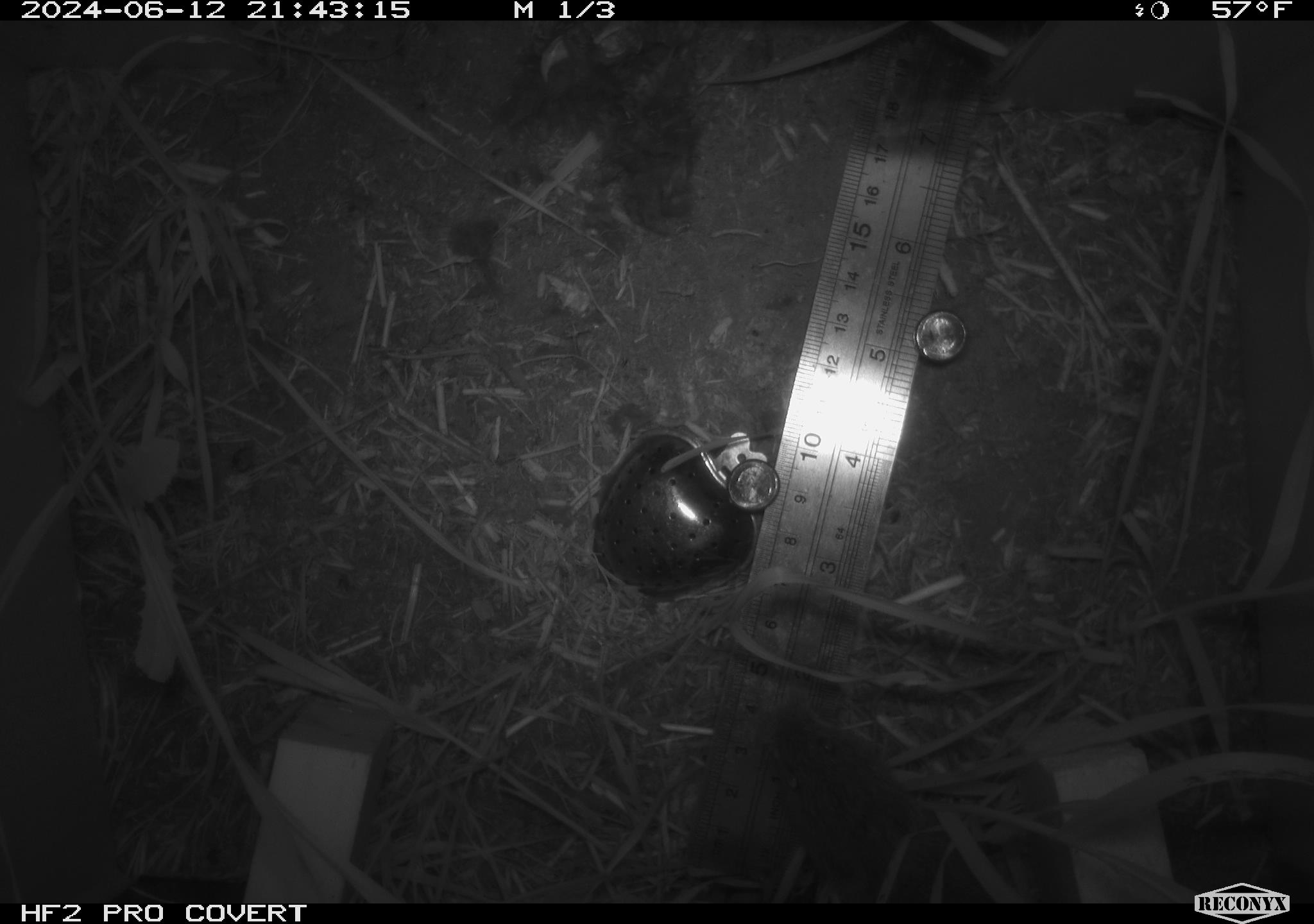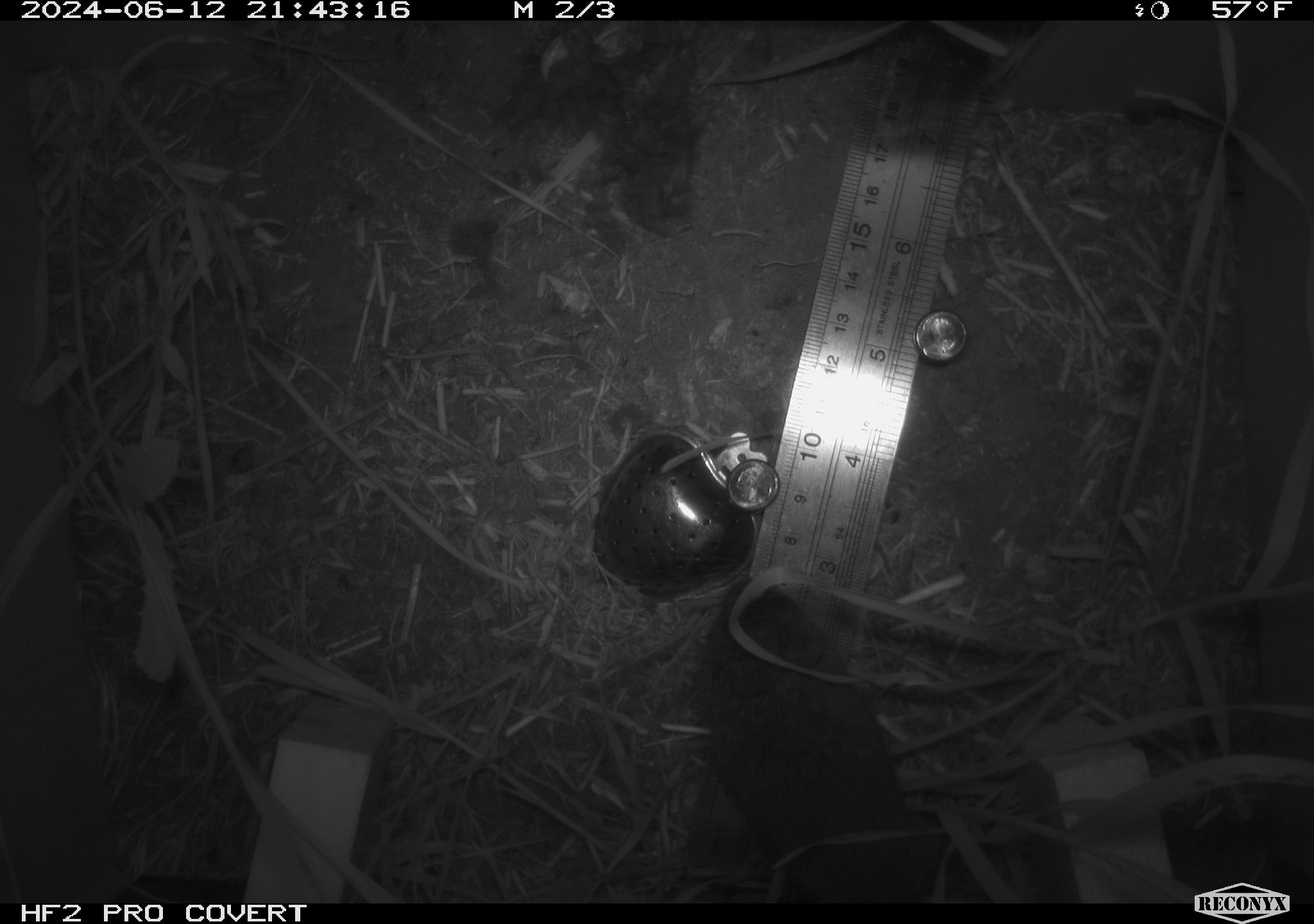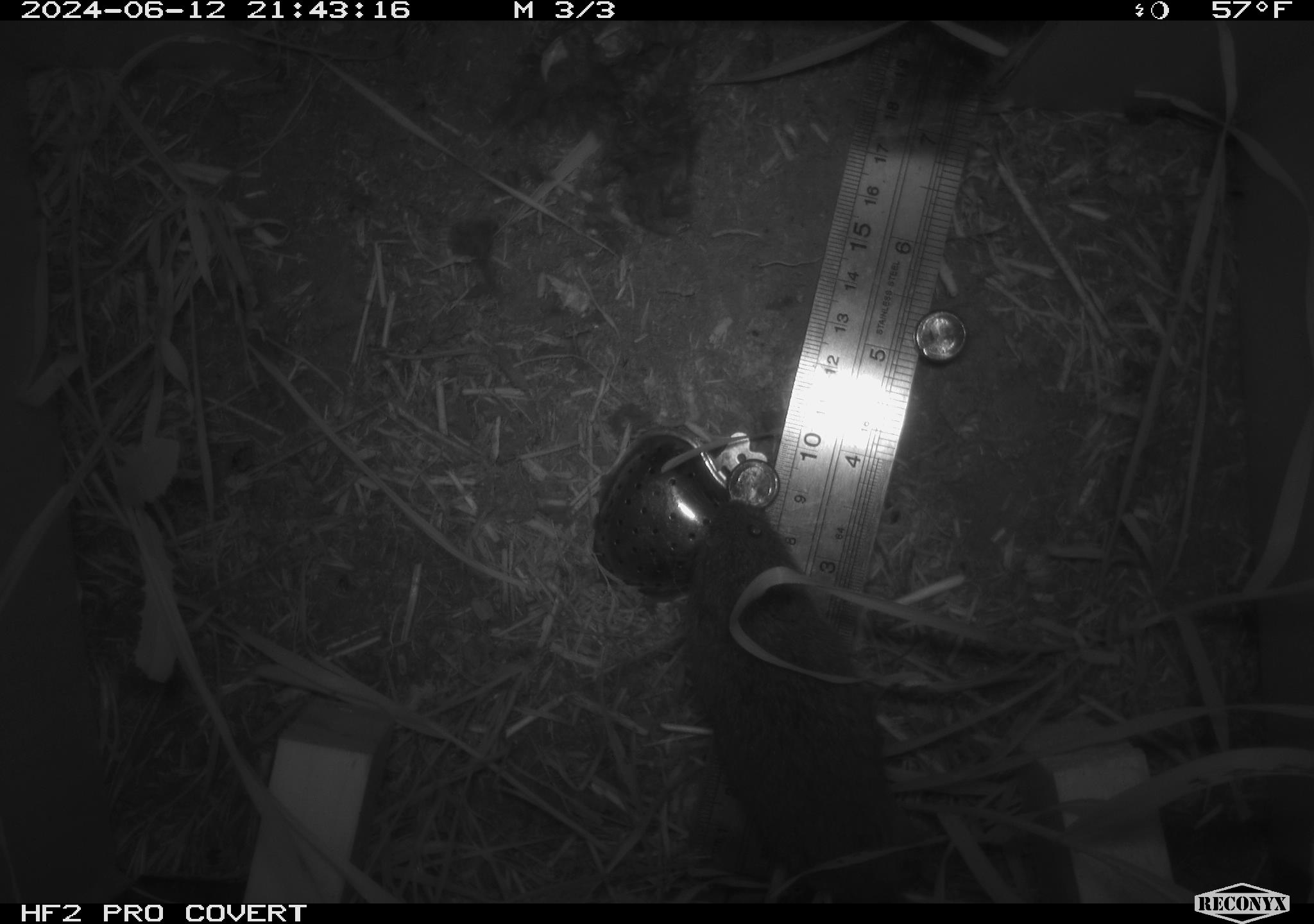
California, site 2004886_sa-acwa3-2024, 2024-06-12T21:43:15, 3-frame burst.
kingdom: Animalia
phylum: Chordata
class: Mammalia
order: Rodentia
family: Cricetidae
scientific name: Arvicolinae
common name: voles, lemmings, and muskrats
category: arvicolinae subfamily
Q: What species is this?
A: Arvicolinae subfamily (voles, lemmings, and muskrats) (Arvicolinae).